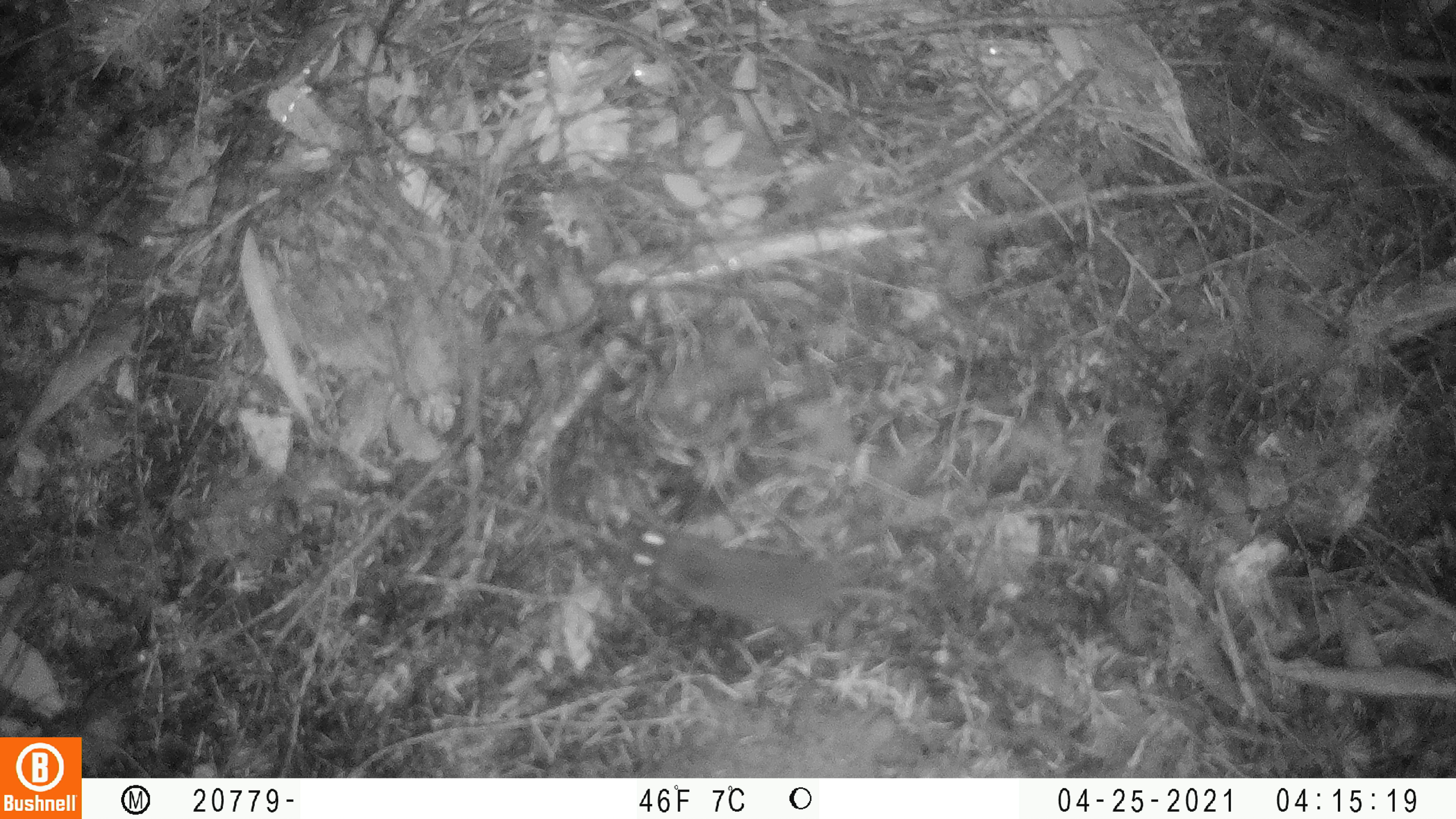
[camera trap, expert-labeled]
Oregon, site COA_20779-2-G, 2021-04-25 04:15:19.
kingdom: Animalia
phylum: Chordata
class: Mammalia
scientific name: Mammalia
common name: small mammal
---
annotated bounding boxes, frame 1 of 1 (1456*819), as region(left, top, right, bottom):
small mammal: region(569, 489, 979, 683)